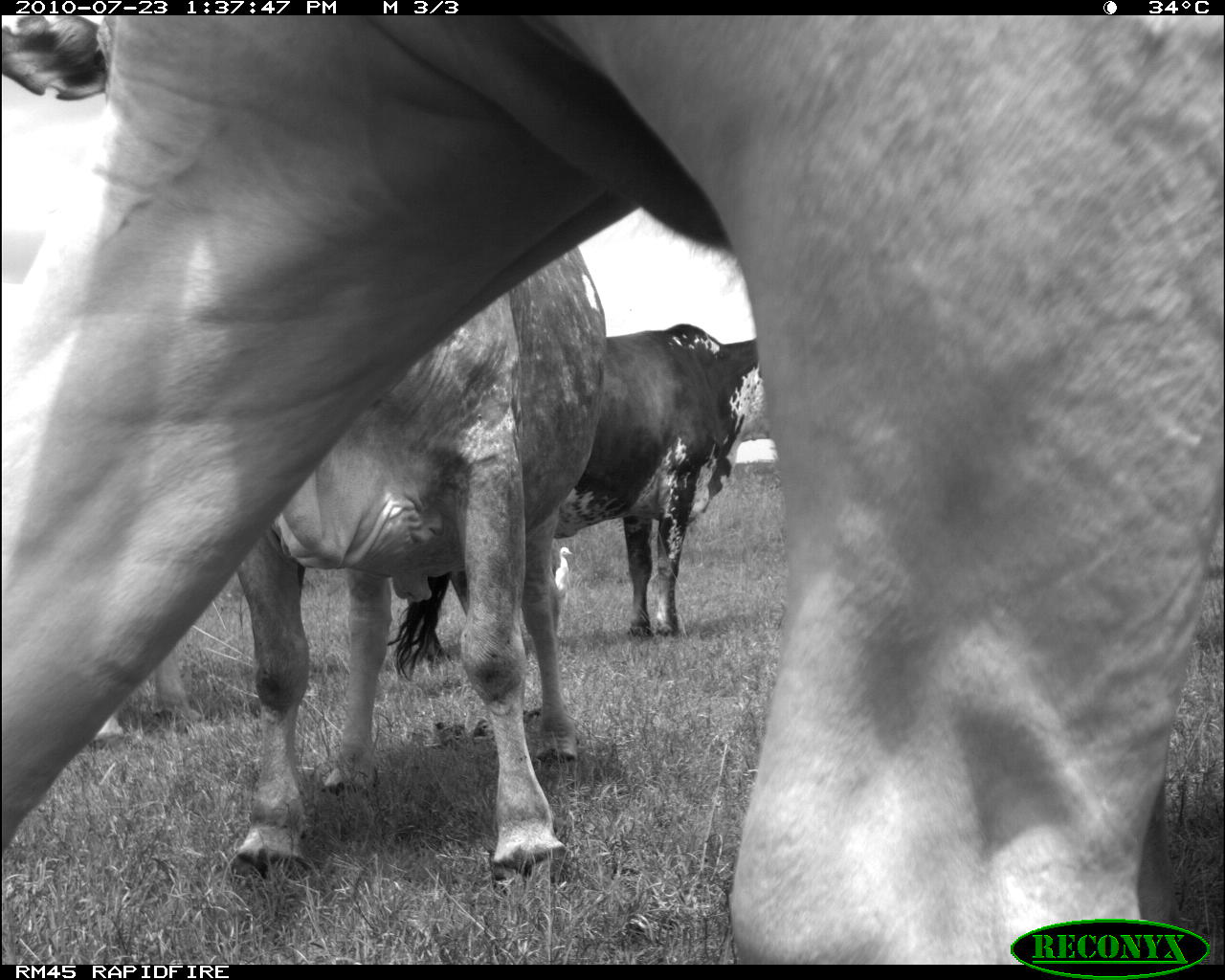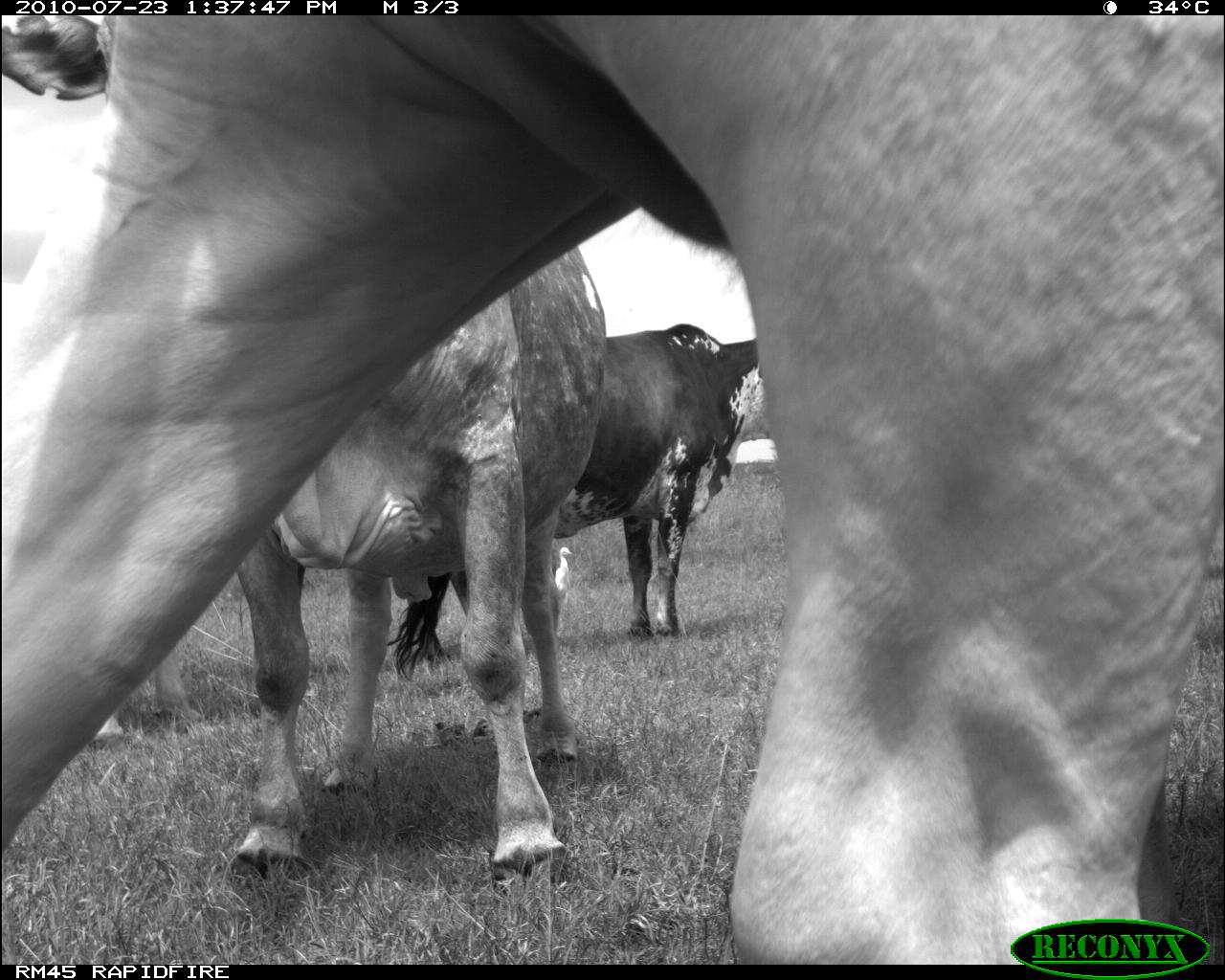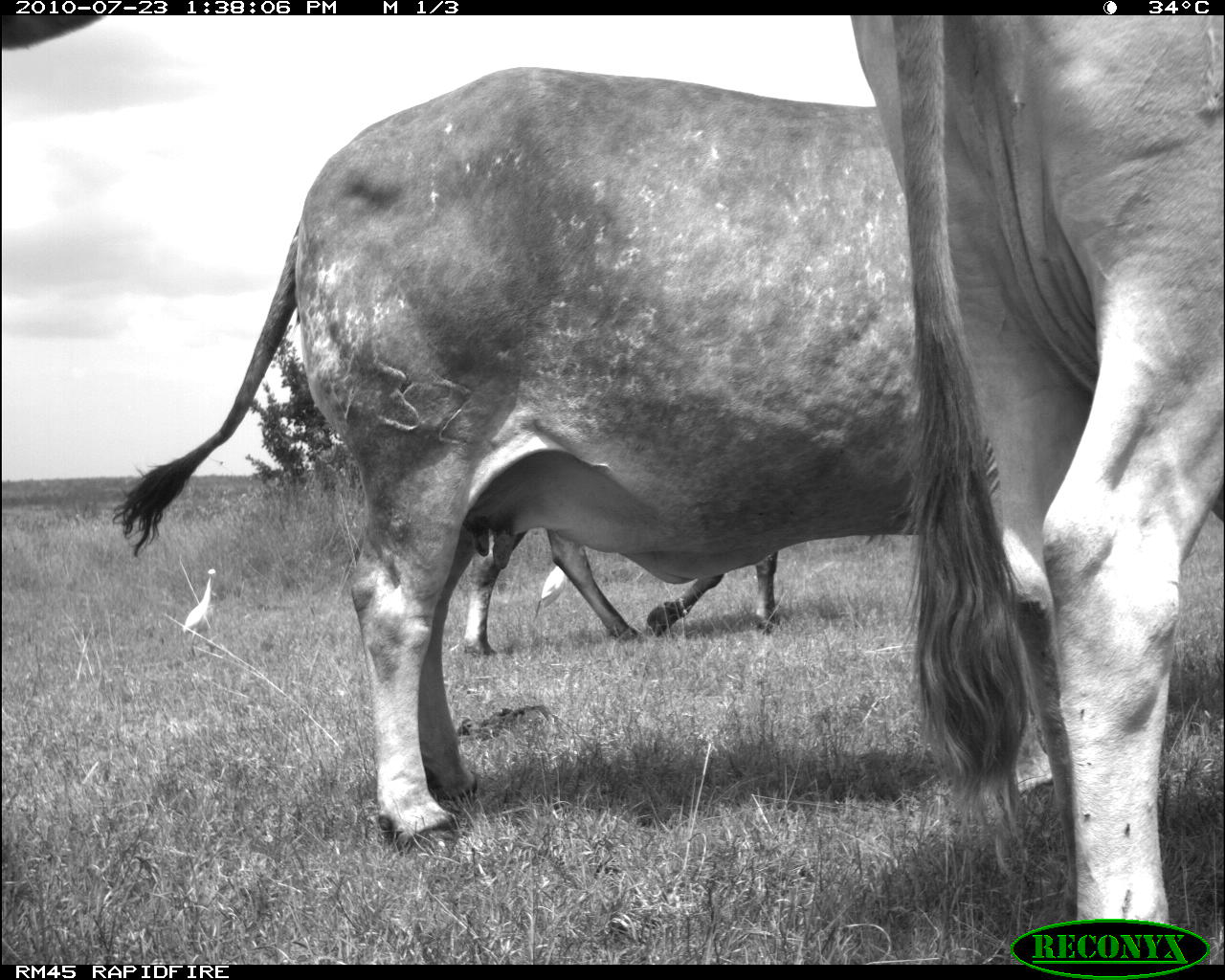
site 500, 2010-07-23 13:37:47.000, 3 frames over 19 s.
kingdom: Animalia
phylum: Chordata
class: Mammalia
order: Artiodactyla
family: Bovidae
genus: Tragelaphus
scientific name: Tragelaphus oryx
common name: eland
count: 1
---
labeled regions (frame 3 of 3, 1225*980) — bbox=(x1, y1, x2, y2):
tragelaphus oryx: bbox=(111, 66, 1003, 849); bbox=(851, 14, 1218, 962); bbox=(465, 531, 777, 657); bbox=(182, 568, 216, 653); bbox=(536, 565, 565, 621)